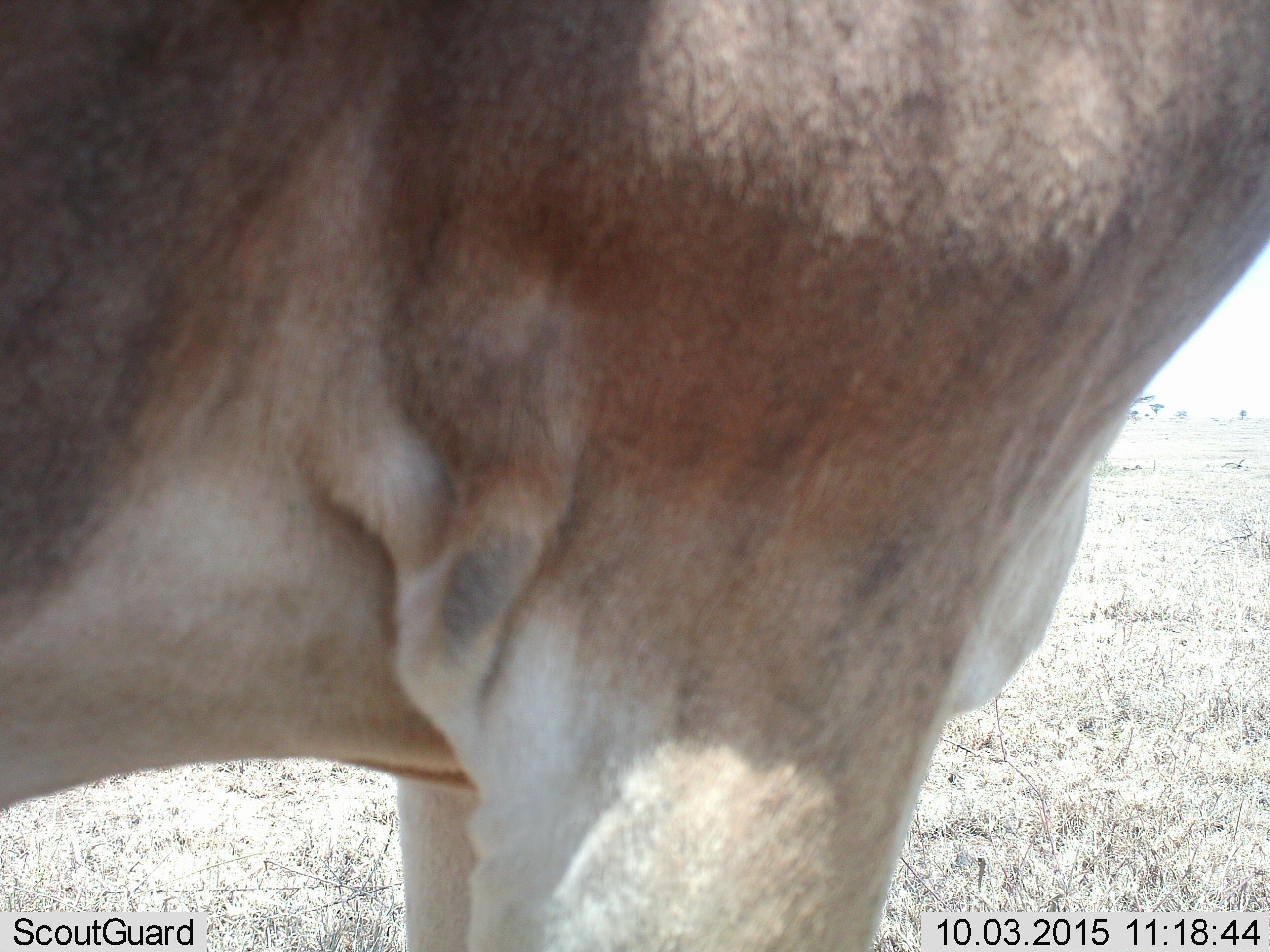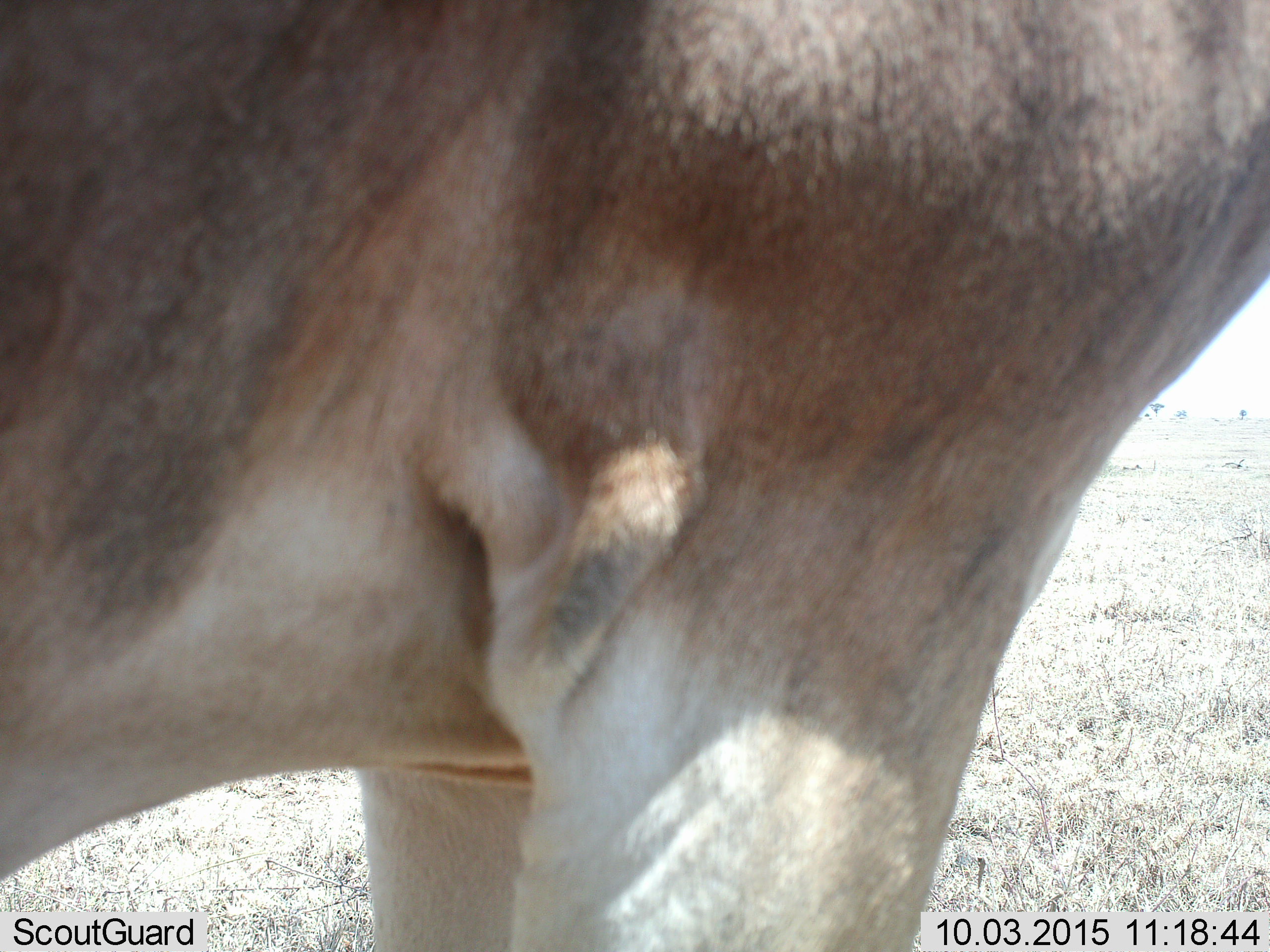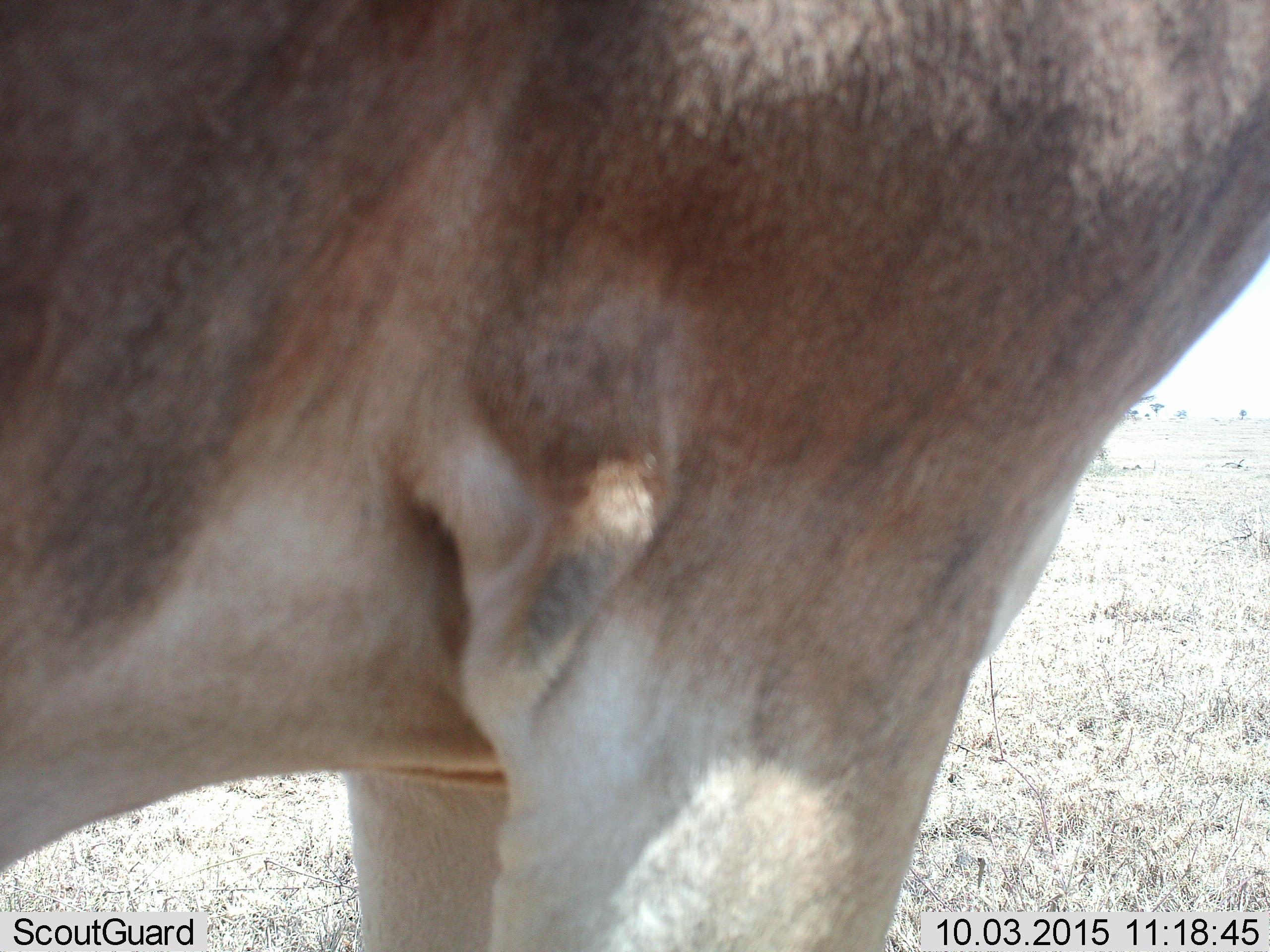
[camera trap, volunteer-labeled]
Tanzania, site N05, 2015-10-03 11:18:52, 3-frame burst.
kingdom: Animalia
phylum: Chordata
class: Mammalia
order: Artiodactyla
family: Bovidae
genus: Alcelaphus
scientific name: Alcelaphus buselaphus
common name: hartebeest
Hartebeest (Alcelaphus buselaphus), count 1. Behavior (volunteer vote fractions): standing 100%, resting 0%, moving 0%, interacting 0%. Young present (vote fraction): 0%. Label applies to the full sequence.